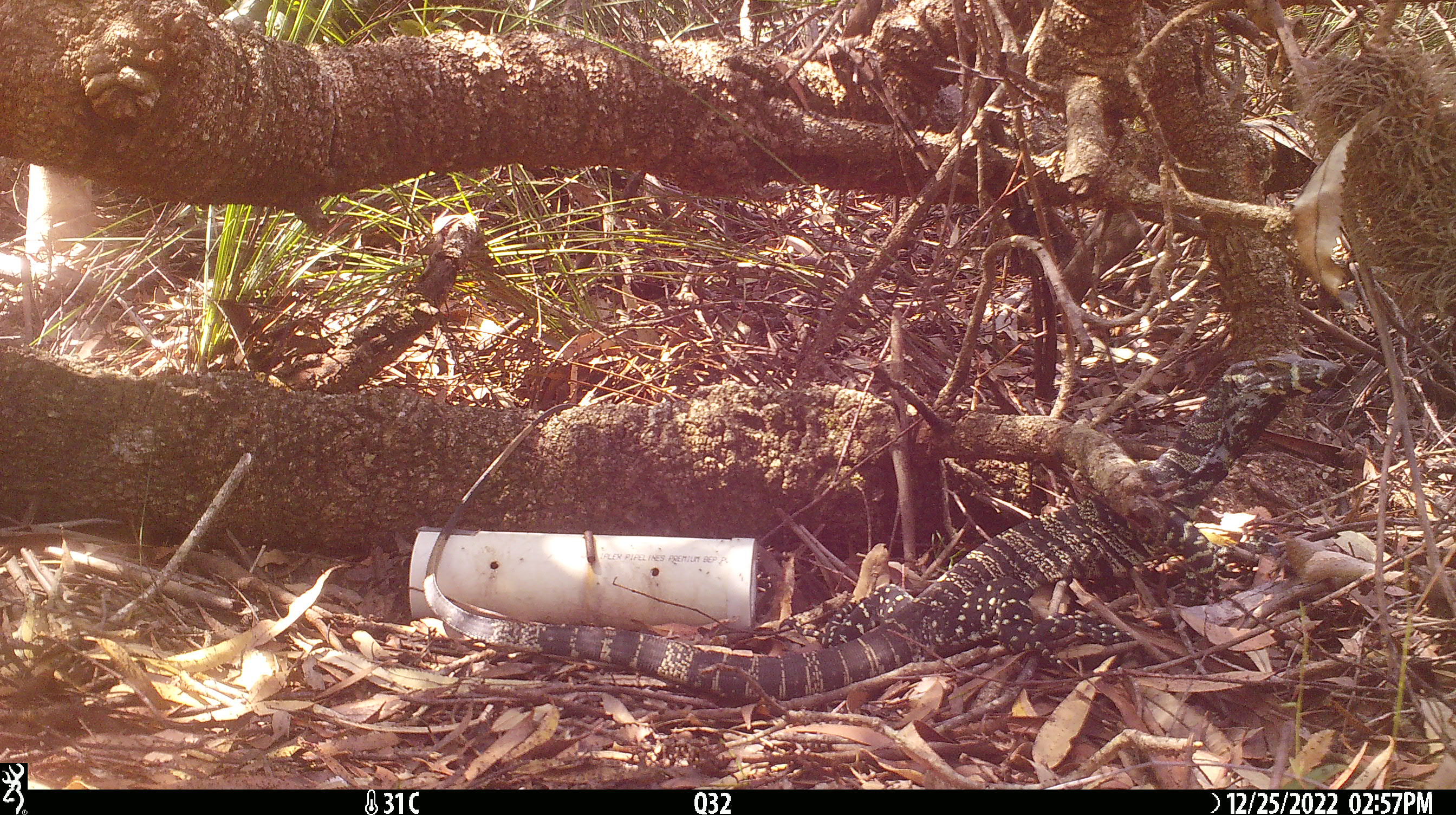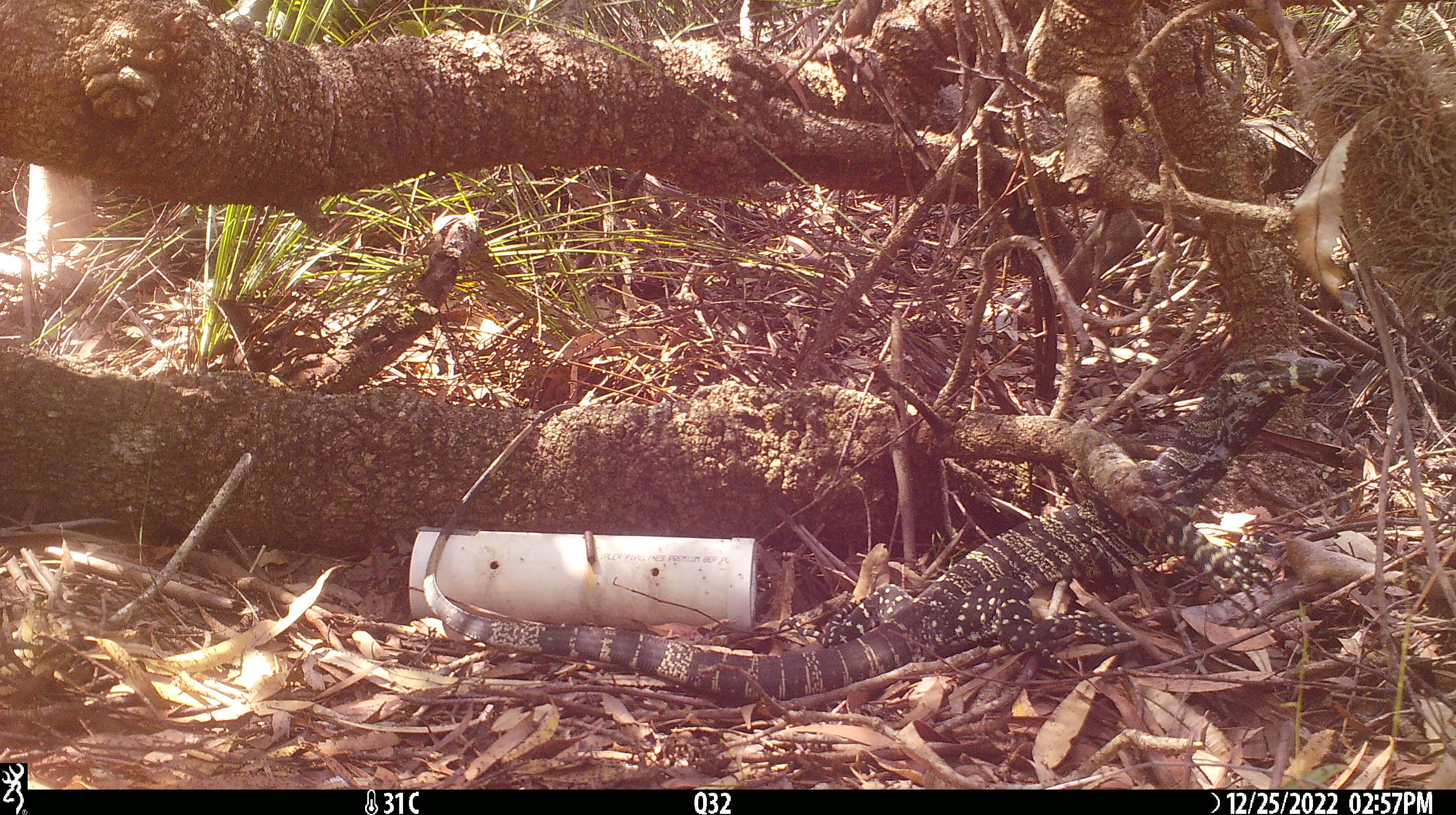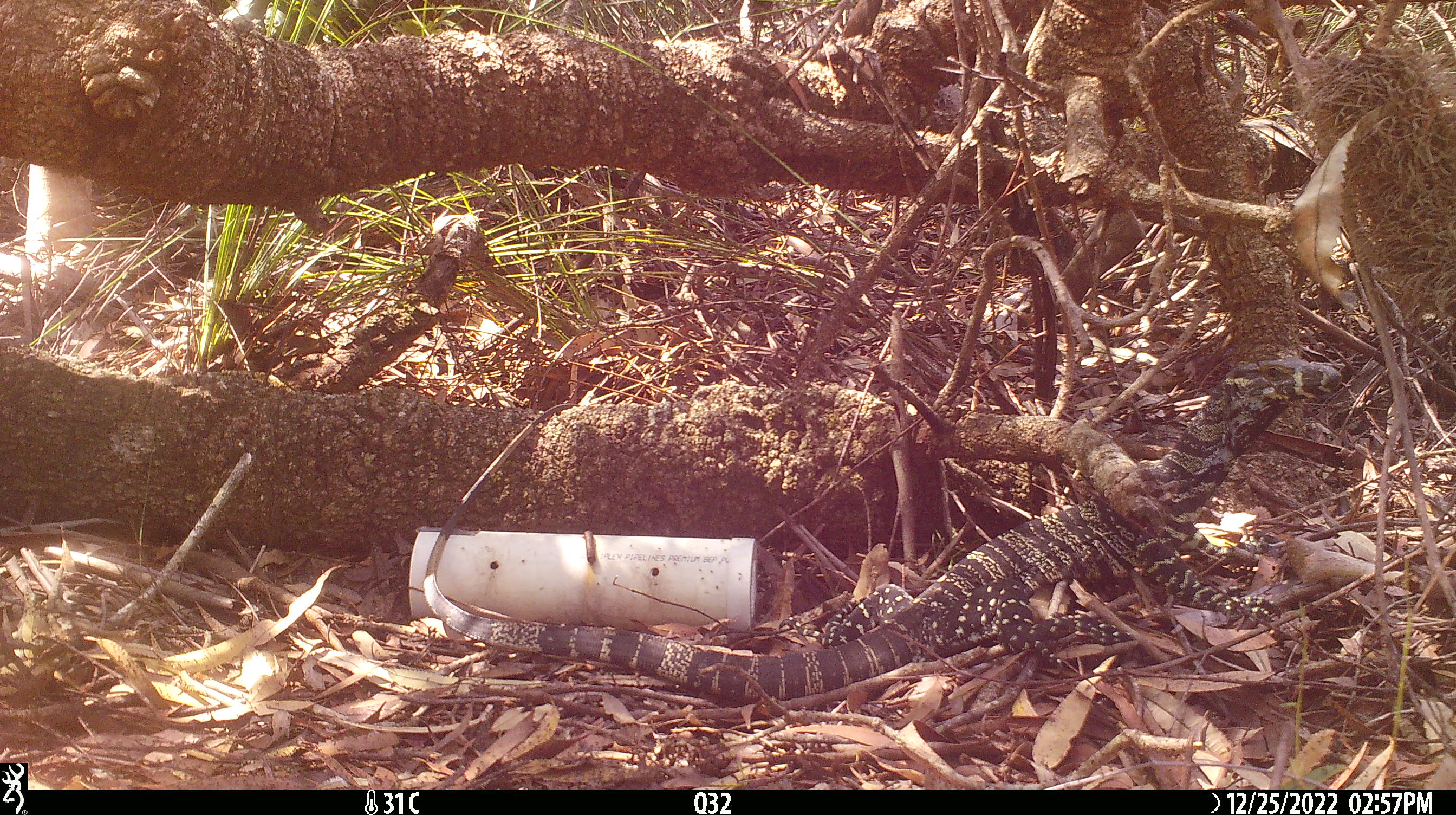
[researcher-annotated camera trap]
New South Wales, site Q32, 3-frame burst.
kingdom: Animalia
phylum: Chordata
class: Reptilia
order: Squamata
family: Varanidae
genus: Varanus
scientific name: Varanus varius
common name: lace monitor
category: goanna